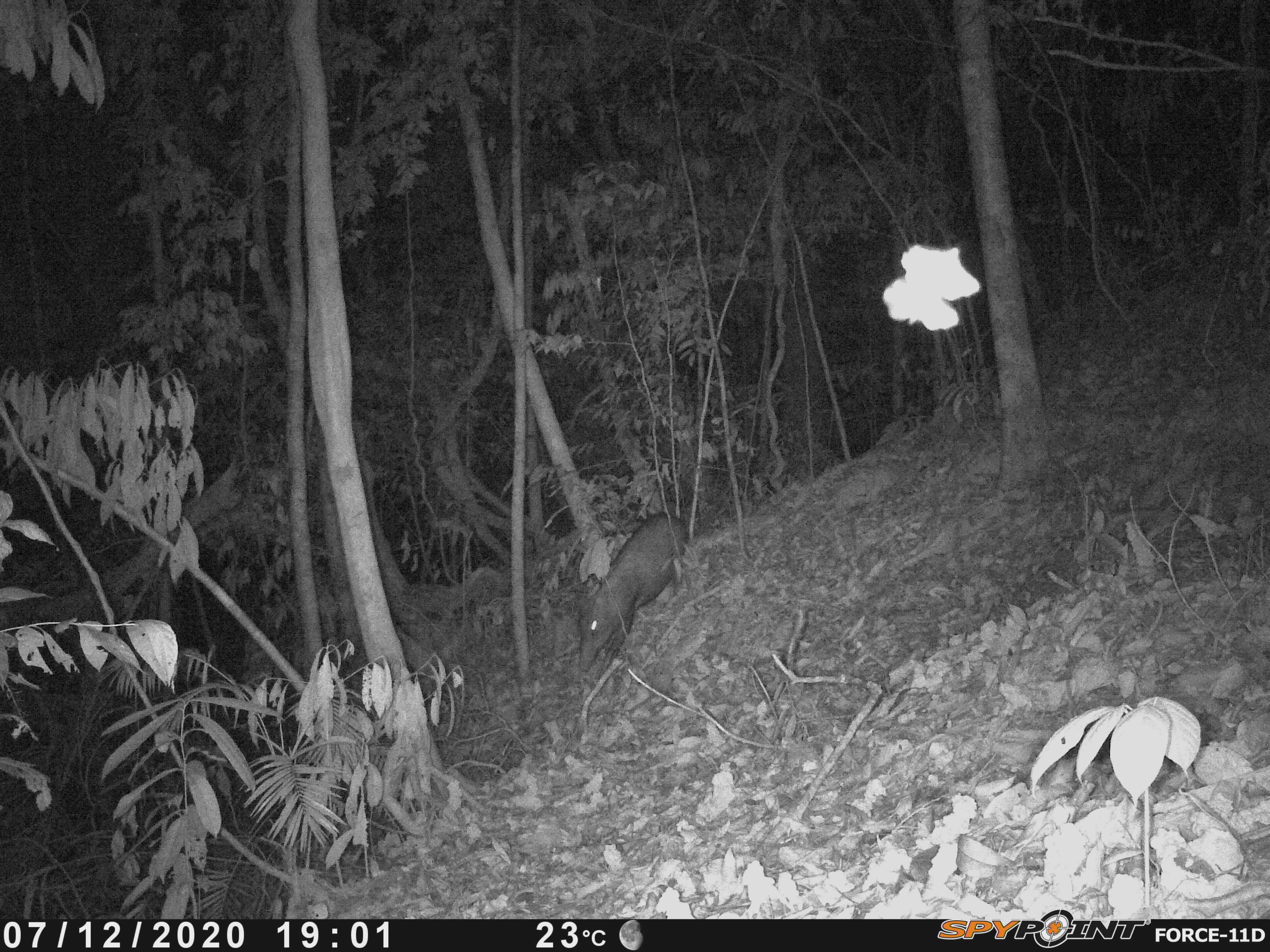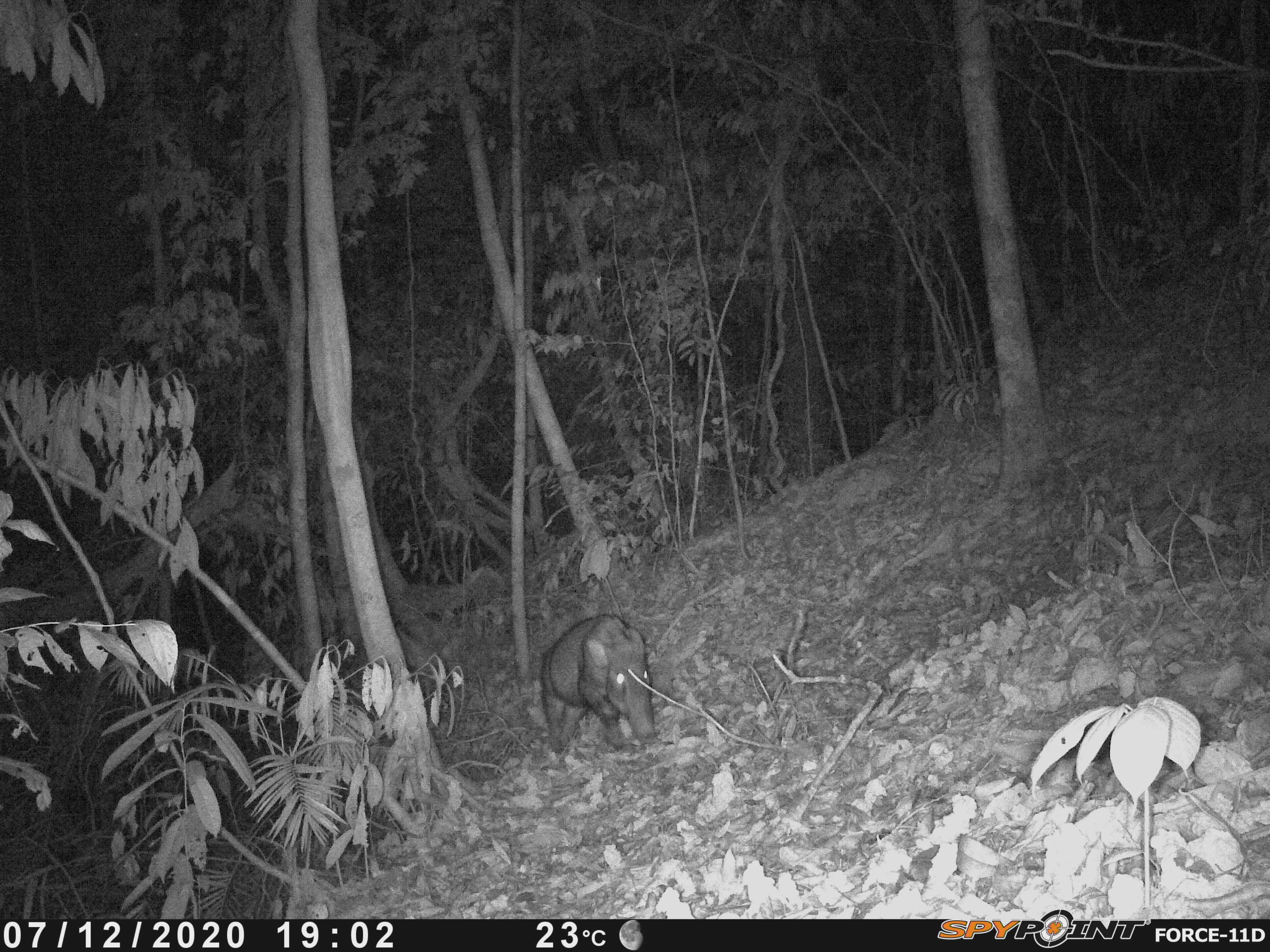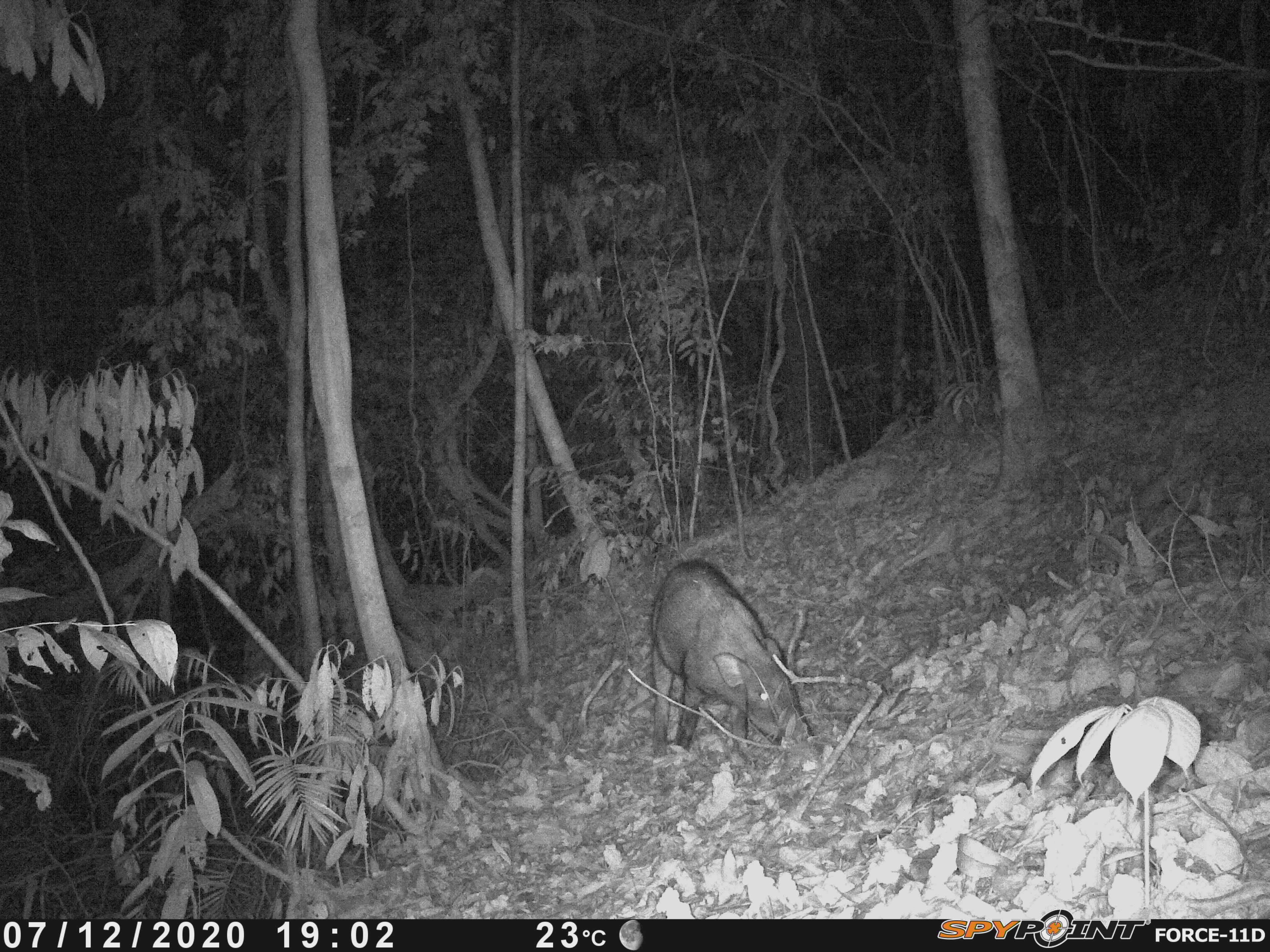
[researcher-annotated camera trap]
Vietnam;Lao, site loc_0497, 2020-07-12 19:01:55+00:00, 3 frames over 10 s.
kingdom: Animalia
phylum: Chordata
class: Mammalia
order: Artiodactyla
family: Suidae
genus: Sus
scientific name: Sus scrofa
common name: eurasian wild pig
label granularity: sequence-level